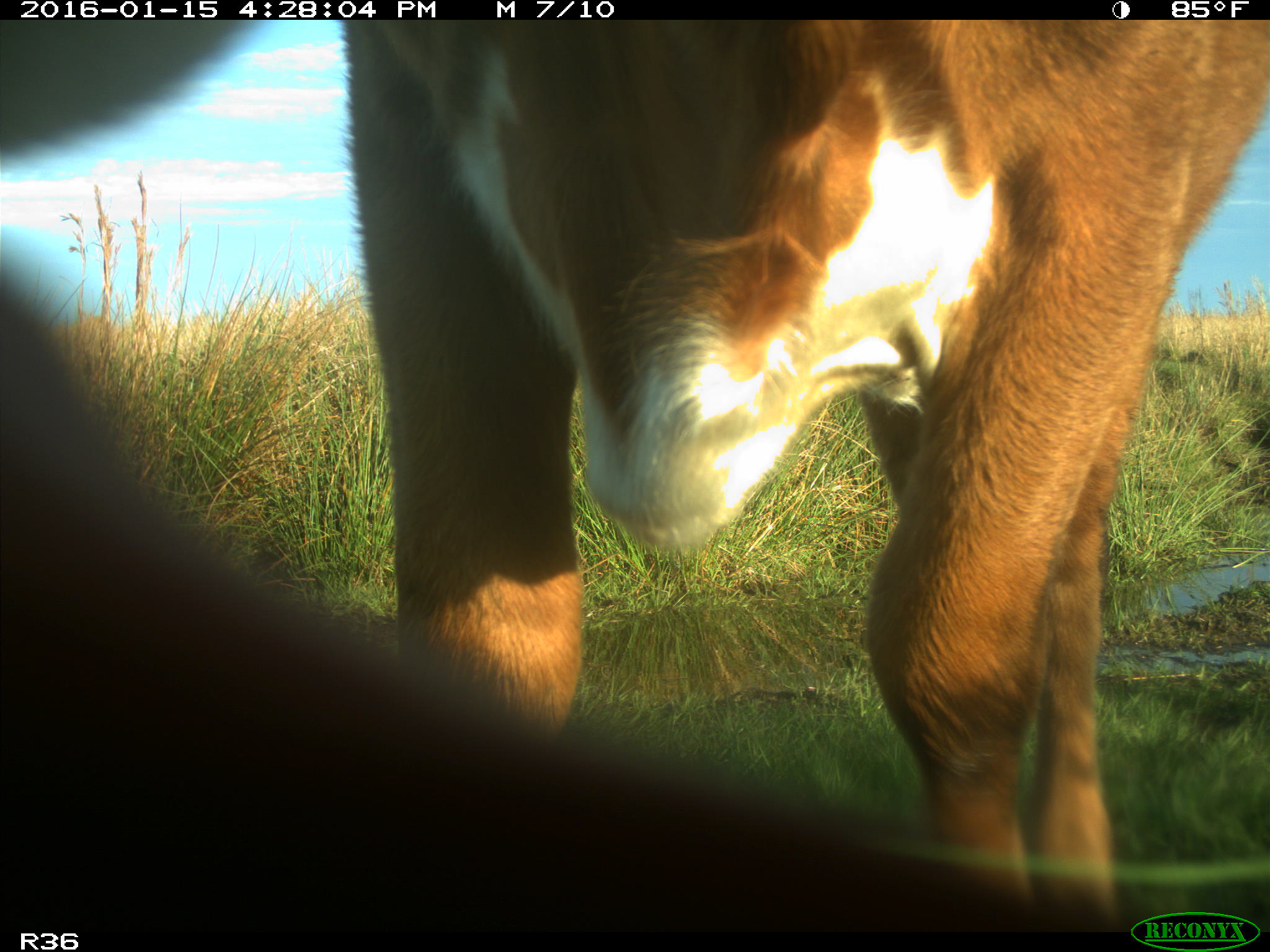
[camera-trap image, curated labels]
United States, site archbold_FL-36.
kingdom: Animalia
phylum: Chordata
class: Mammalia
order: Artiodactyla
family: Bovidae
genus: Bos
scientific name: Bos taurus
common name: domestic cow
Bos taurus (domestic cow).